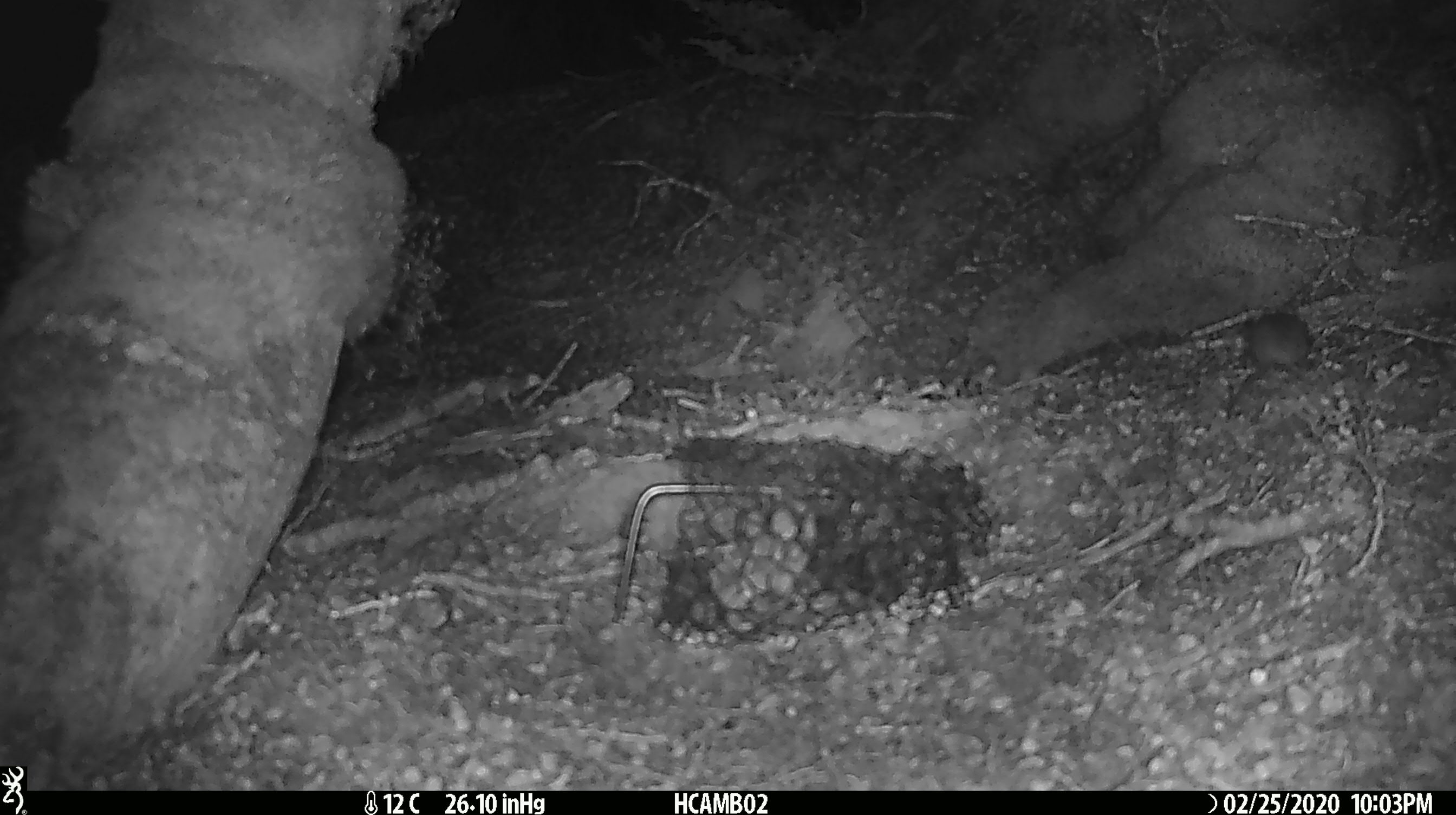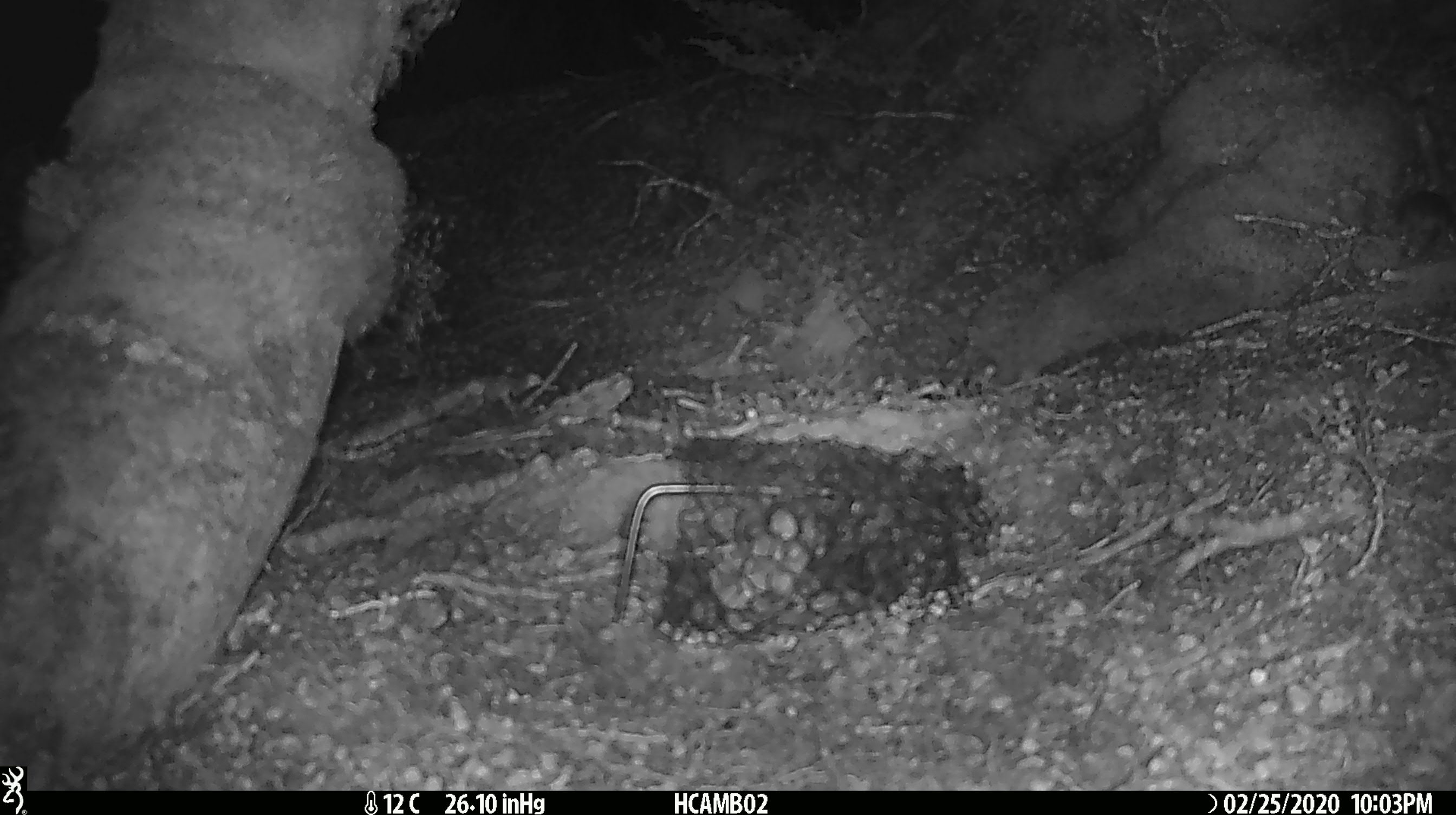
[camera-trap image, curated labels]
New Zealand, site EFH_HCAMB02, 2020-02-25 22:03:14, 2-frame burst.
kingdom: Animalia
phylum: Chordata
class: Mammalia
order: Rodentia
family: Muridae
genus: Mus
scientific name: Mus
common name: mouse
Mouse (Mus).